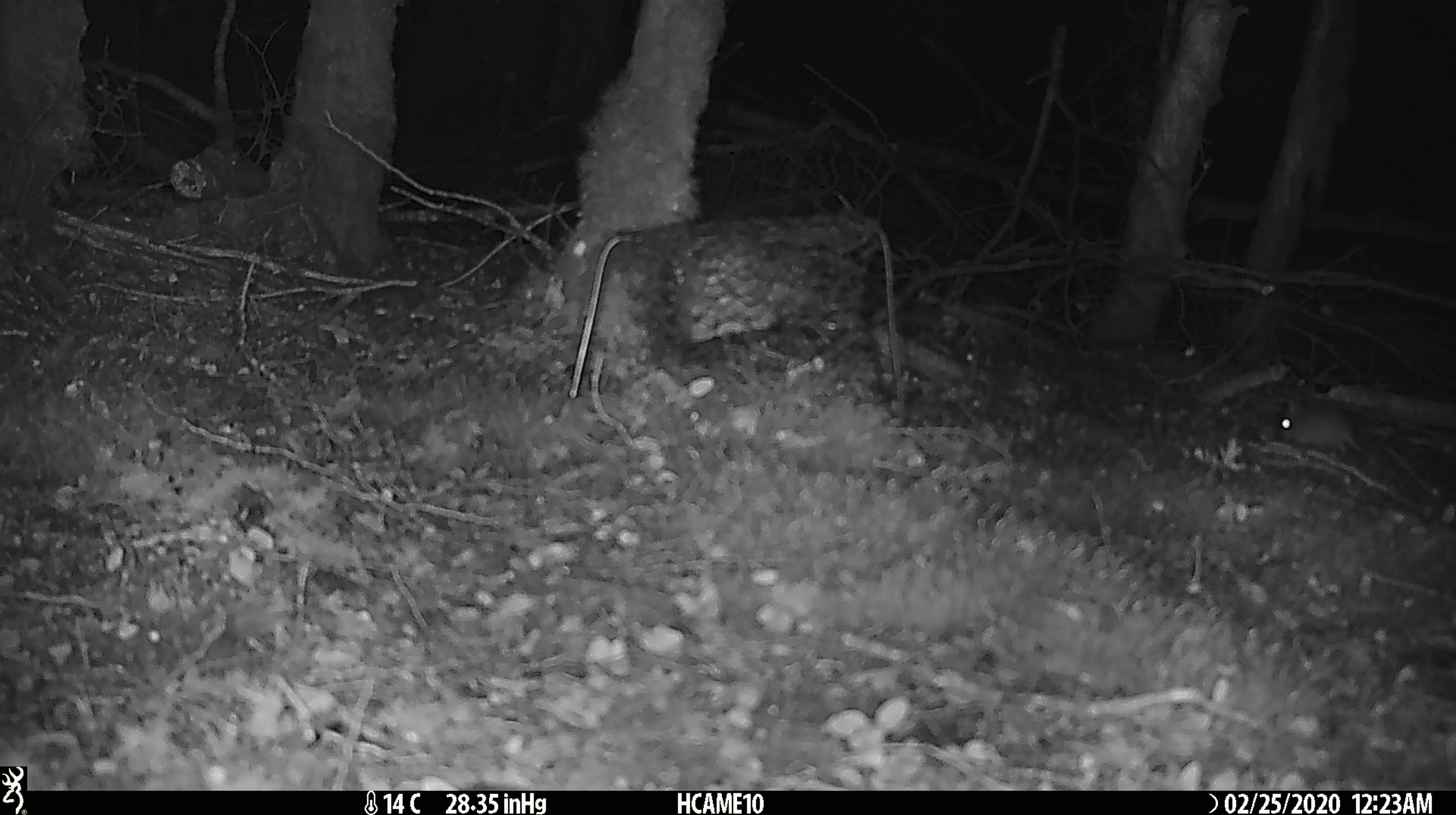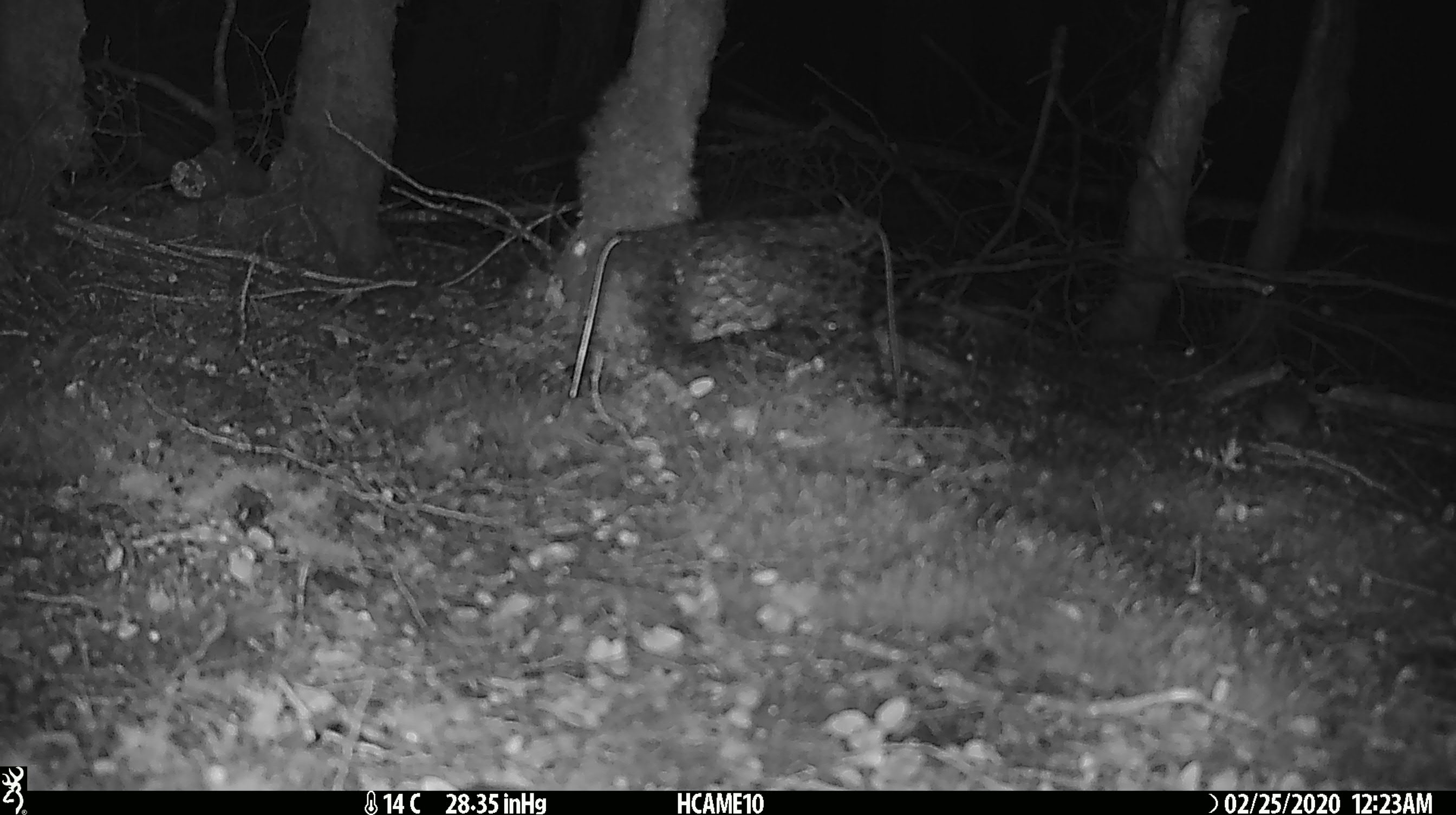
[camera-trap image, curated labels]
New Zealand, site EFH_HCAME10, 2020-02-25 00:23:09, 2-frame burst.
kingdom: Animalia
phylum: Chordata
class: Mammalia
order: Rodentia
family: Muridae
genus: Mus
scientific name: Mus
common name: mouse